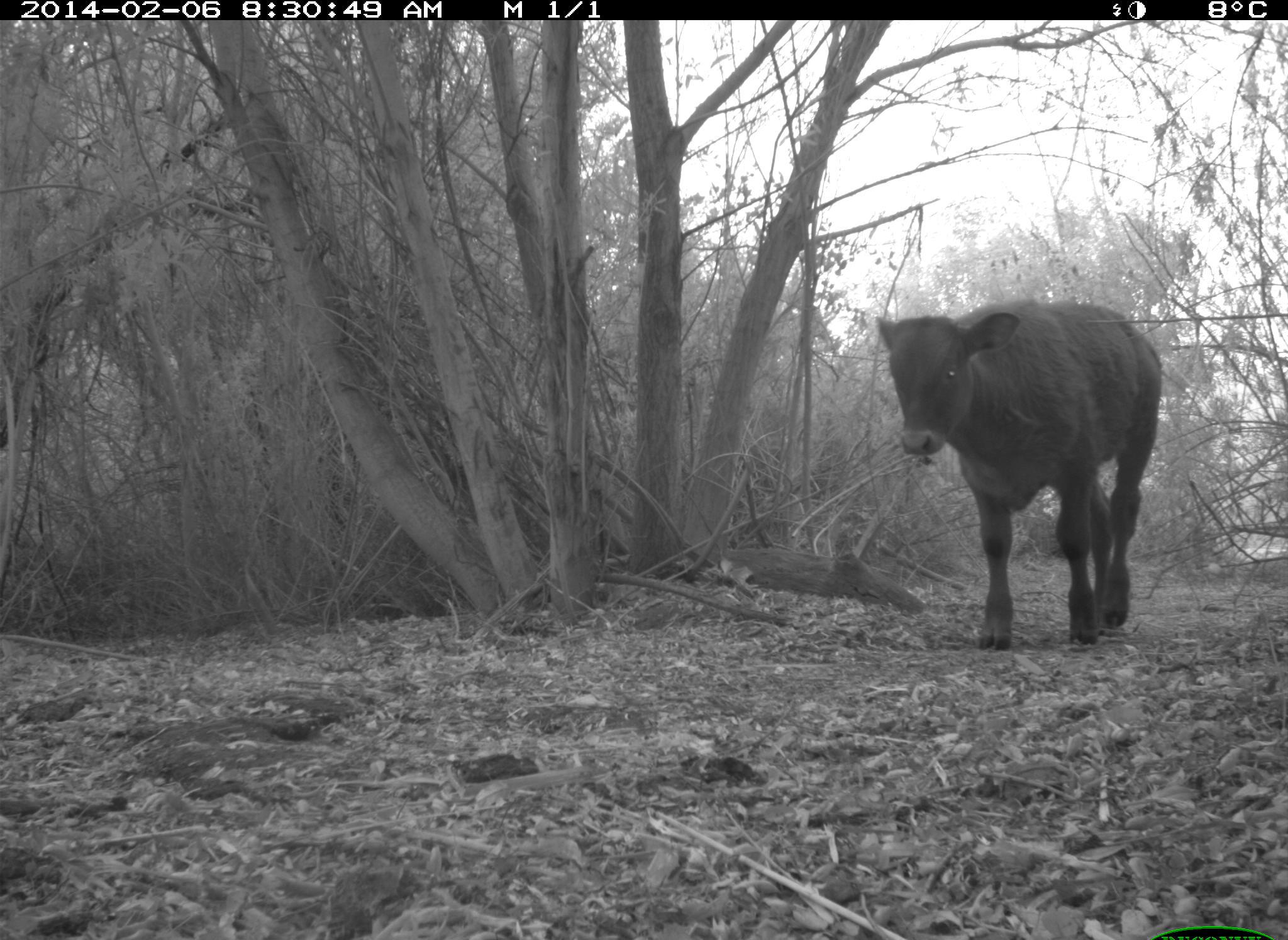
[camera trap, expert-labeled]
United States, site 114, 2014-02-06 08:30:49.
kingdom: Animalia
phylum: Chordata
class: Mammalia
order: Artiodactyla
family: Bovidae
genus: Bos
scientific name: Bos taurus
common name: cow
Cow (Bos taurus).